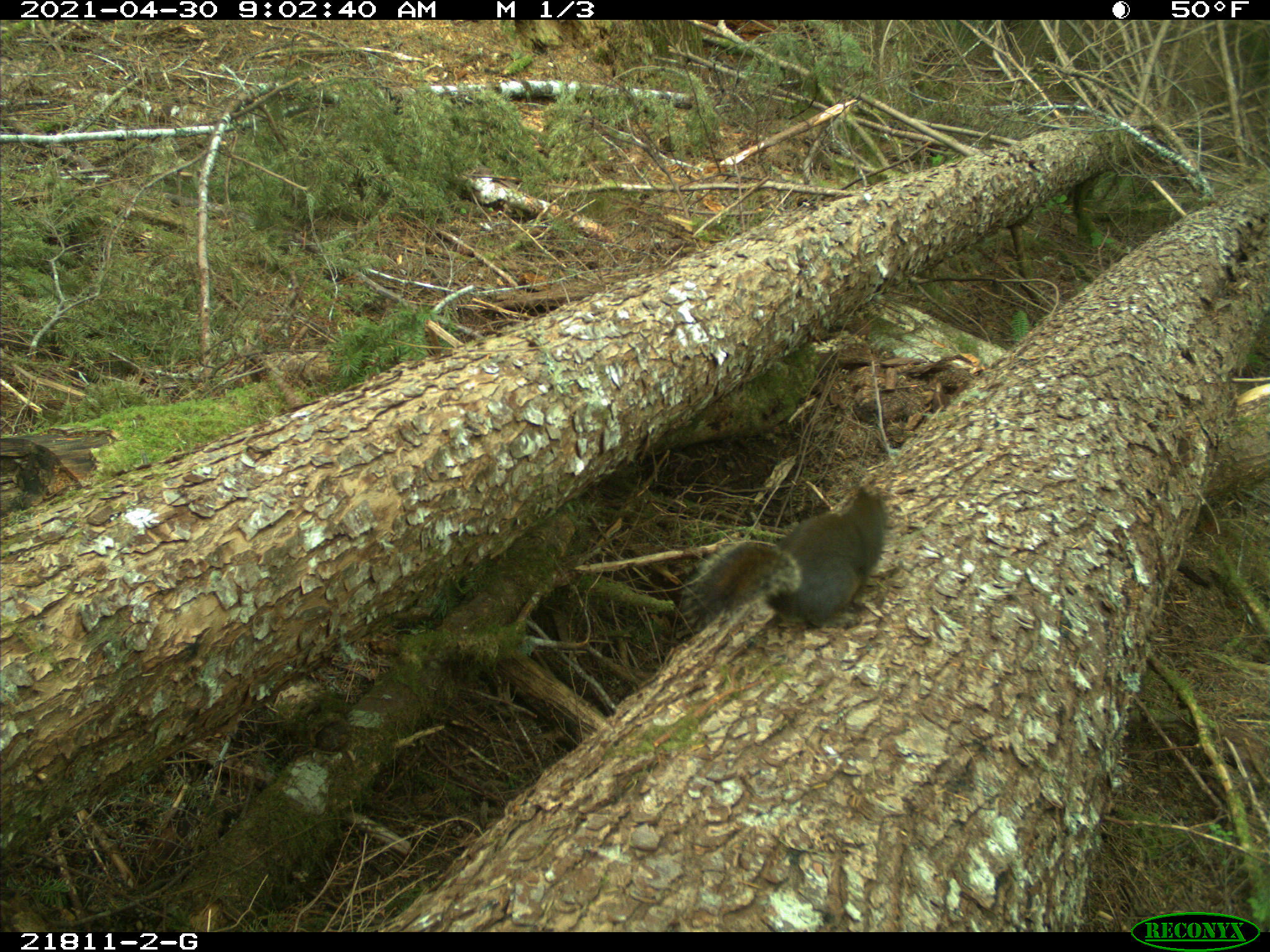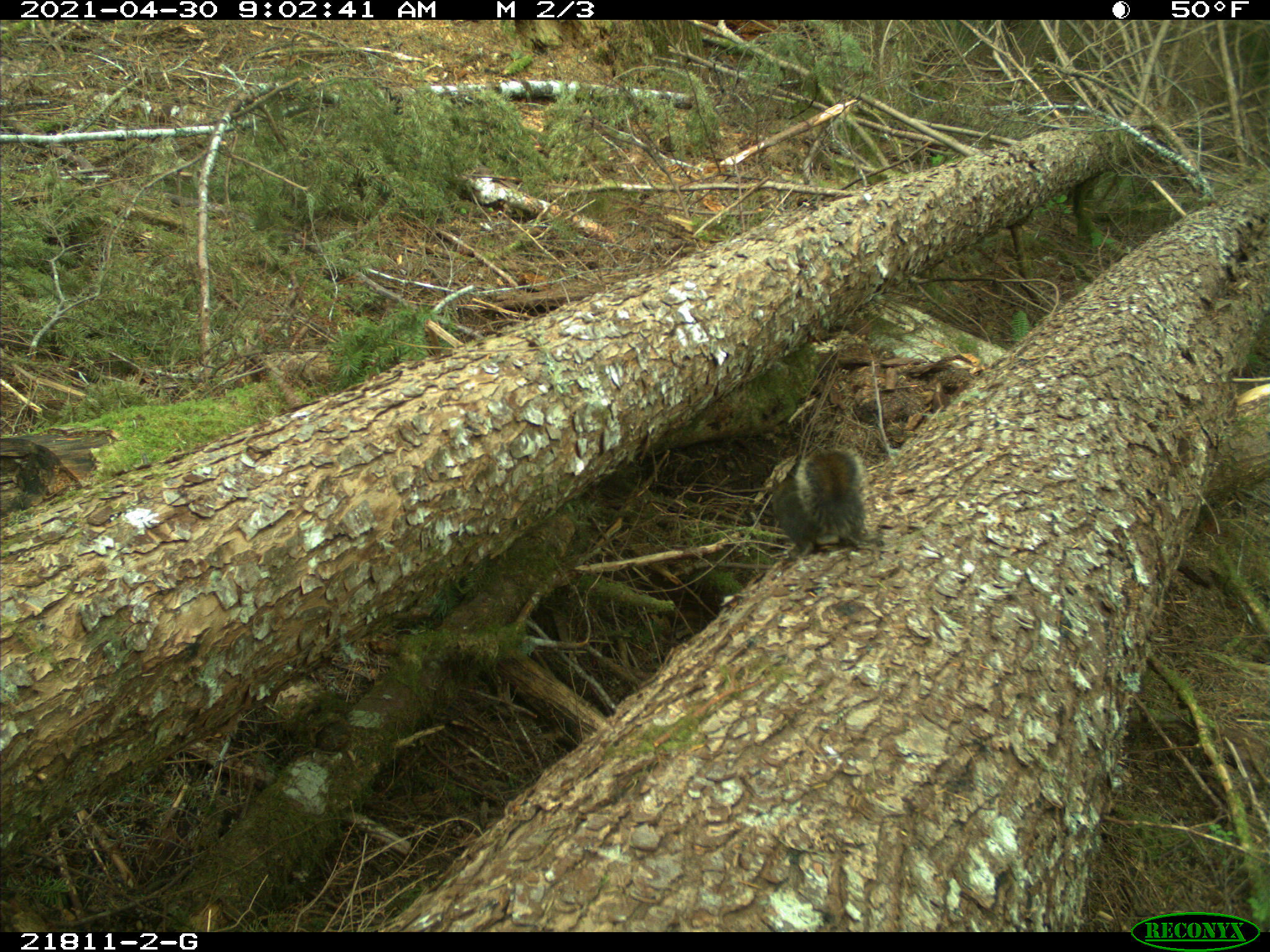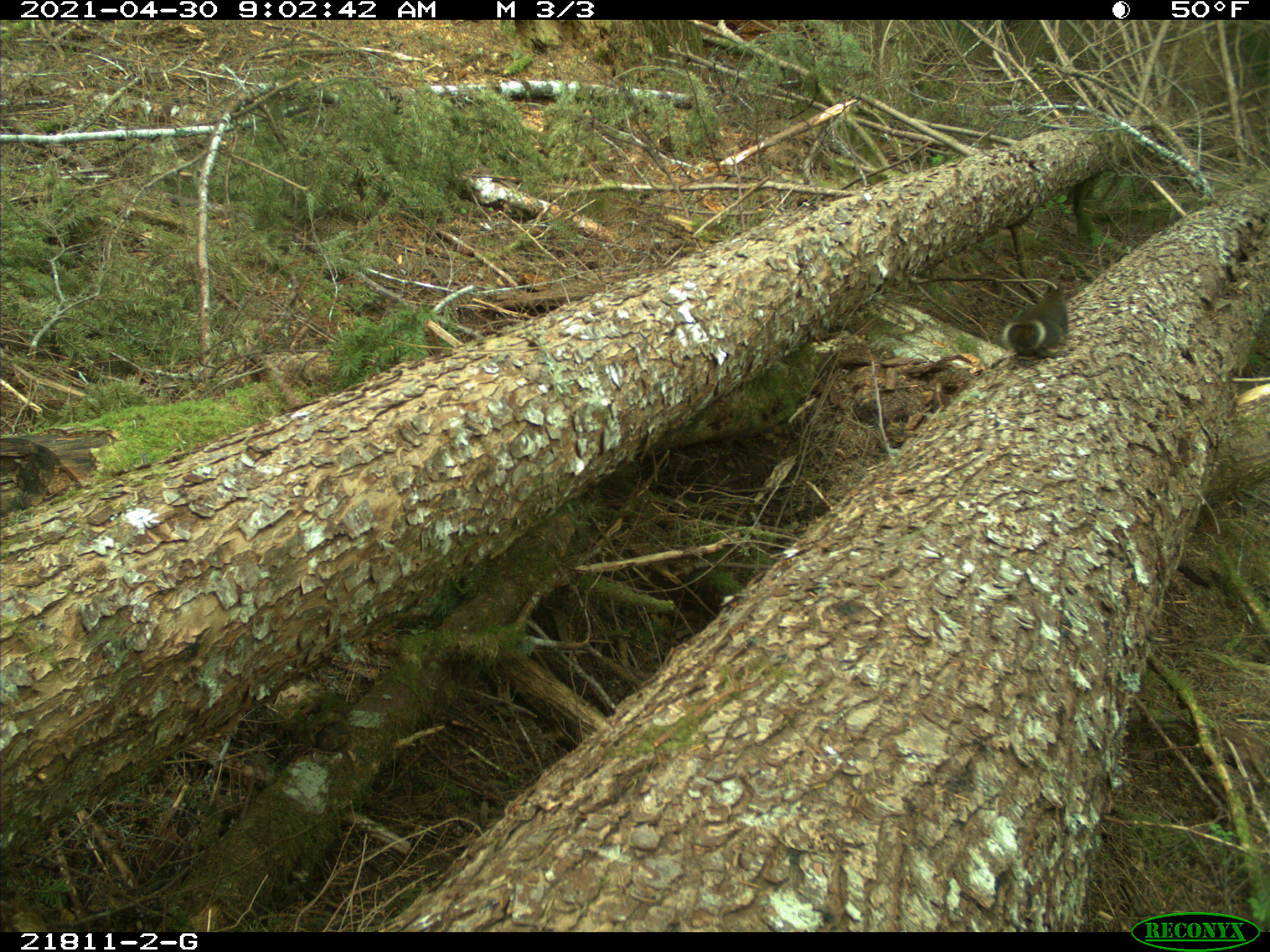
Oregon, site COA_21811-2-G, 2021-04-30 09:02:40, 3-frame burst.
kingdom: Animalia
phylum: Chordata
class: Mammalia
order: Rodentia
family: Sciuridae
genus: Tamiasciurus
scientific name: Tamiasciurus douglasii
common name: douglas squirrel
Douglas squirrel (Tamiasciurus douglasii).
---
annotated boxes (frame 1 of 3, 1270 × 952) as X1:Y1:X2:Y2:
douglas squirrel: 678:480:901:633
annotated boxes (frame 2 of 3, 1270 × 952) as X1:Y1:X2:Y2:
douglas squirrel: 762:444:869:564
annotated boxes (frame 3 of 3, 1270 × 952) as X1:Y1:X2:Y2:
douglas squirrel: 1000:284:1075:359